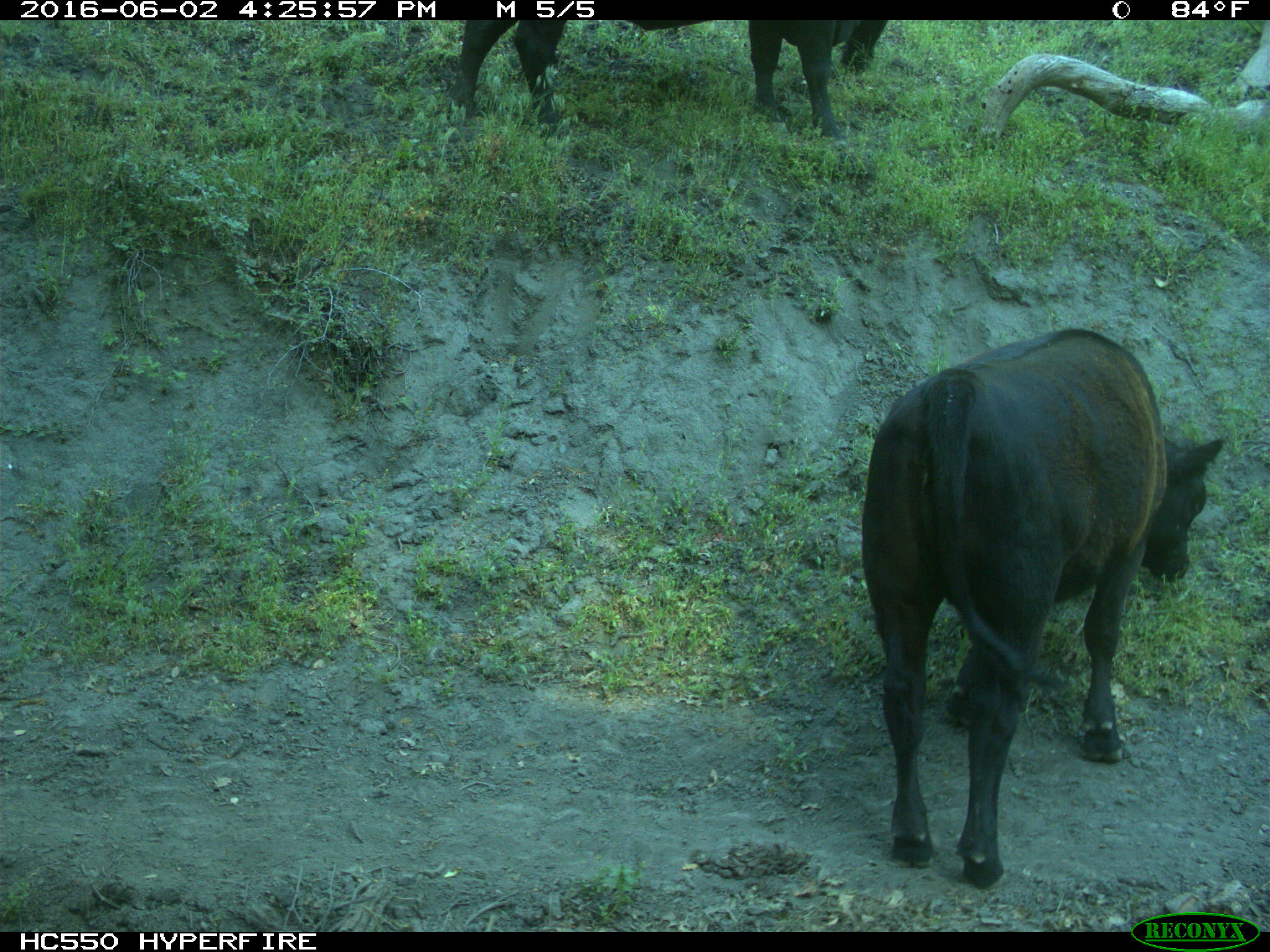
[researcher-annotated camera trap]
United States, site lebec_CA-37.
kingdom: Animalia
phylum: Chordata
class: Mammalia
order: Artiodactyla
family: Bovidae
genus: Bos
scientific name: Bos taurus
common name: domestic cow